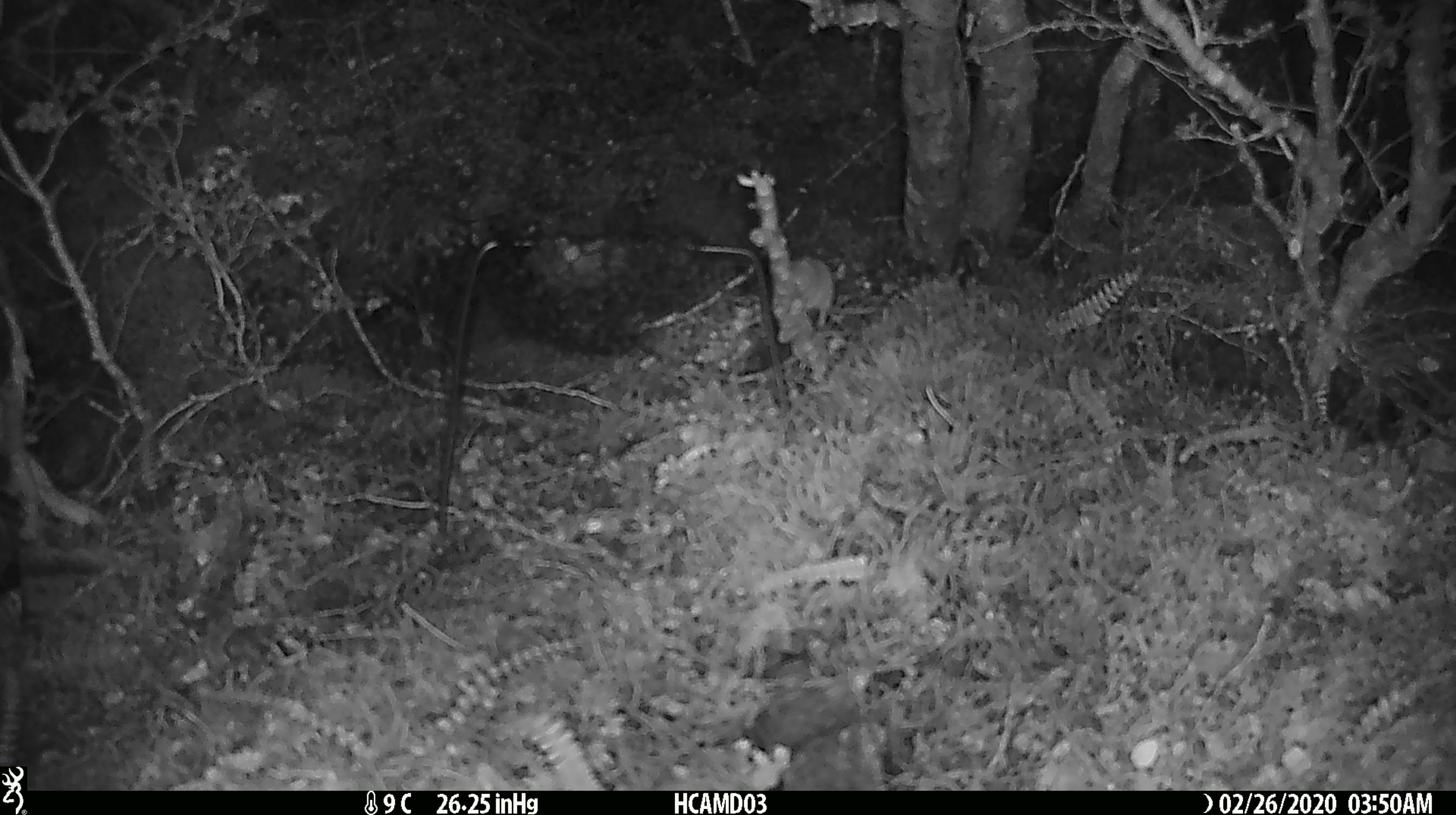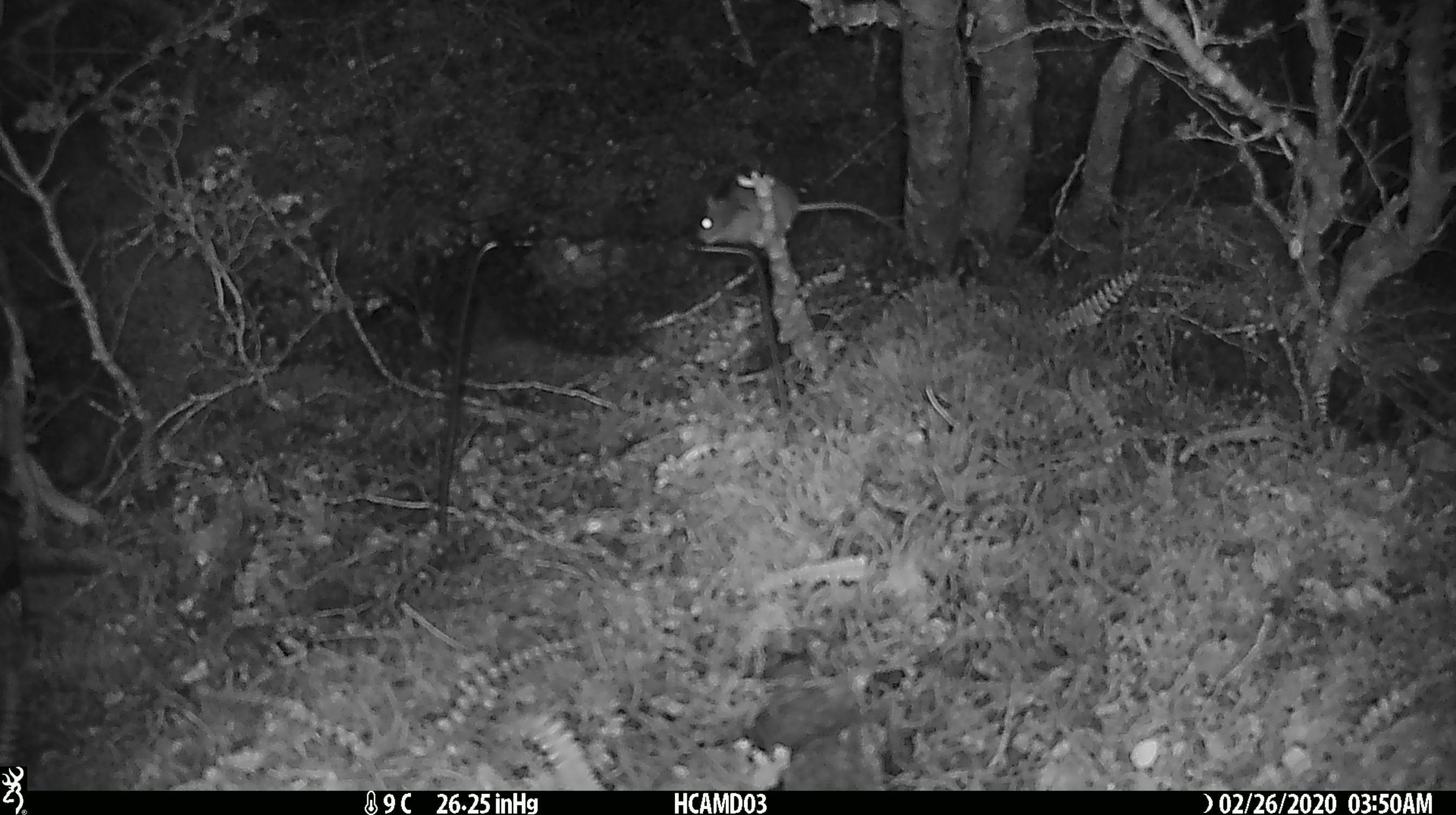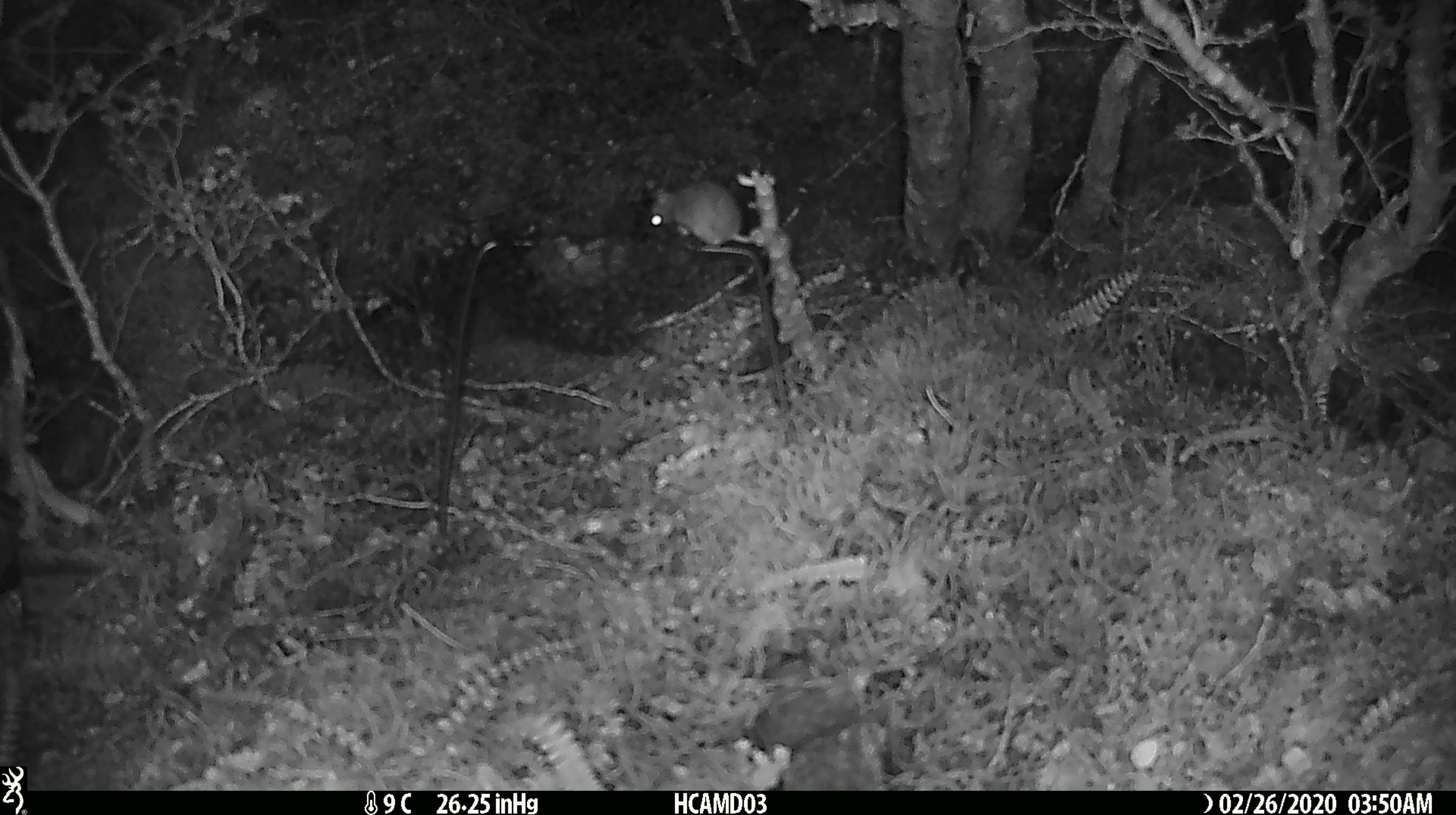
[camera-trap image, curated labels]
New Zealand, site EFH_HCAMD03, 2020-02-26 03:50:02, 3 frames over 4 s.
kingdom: Animalia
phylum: Chordata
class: Mammalia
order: Rodentia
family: Muridae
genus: Mus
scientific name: Mus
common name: mouse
Mouse (Mus).